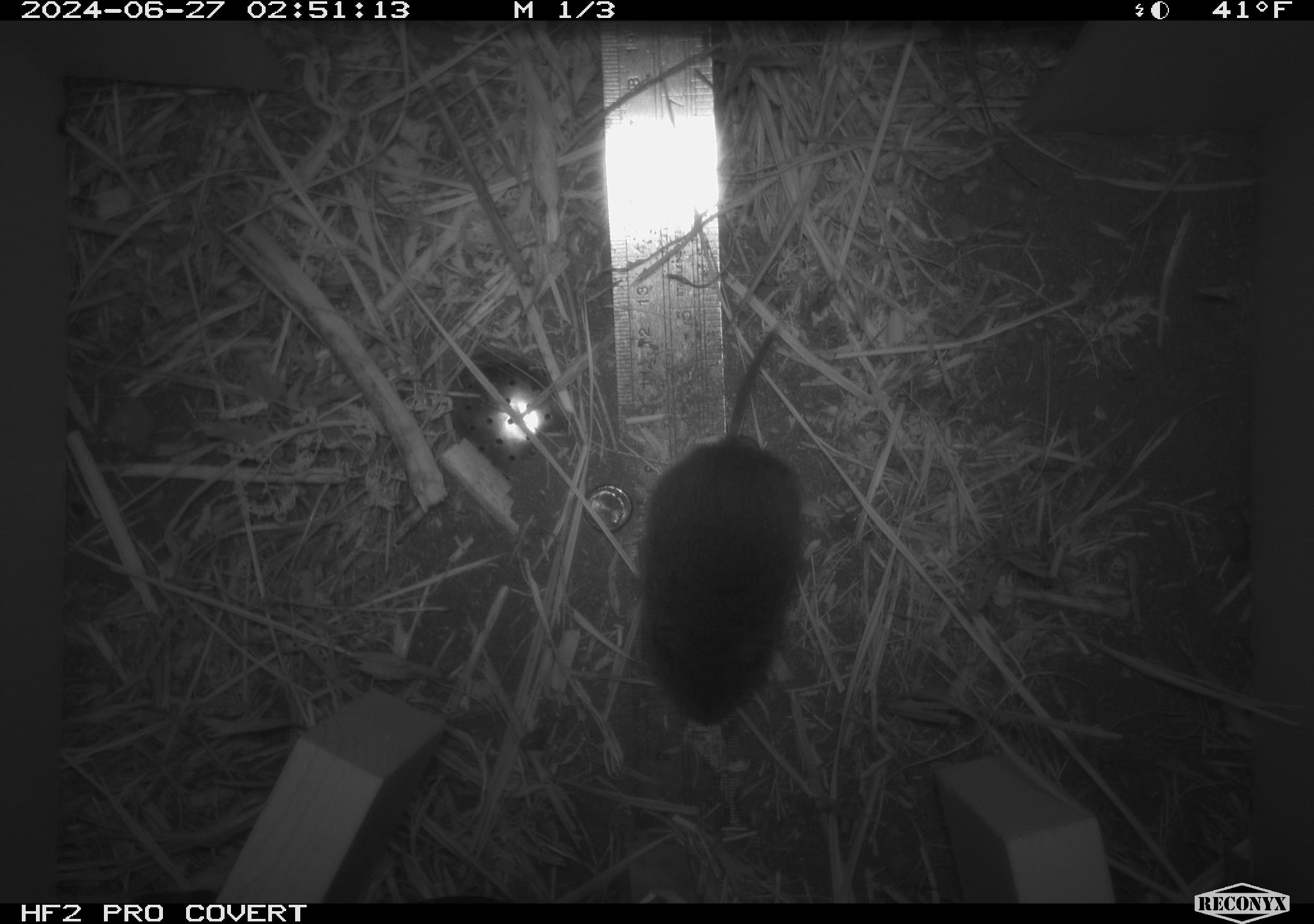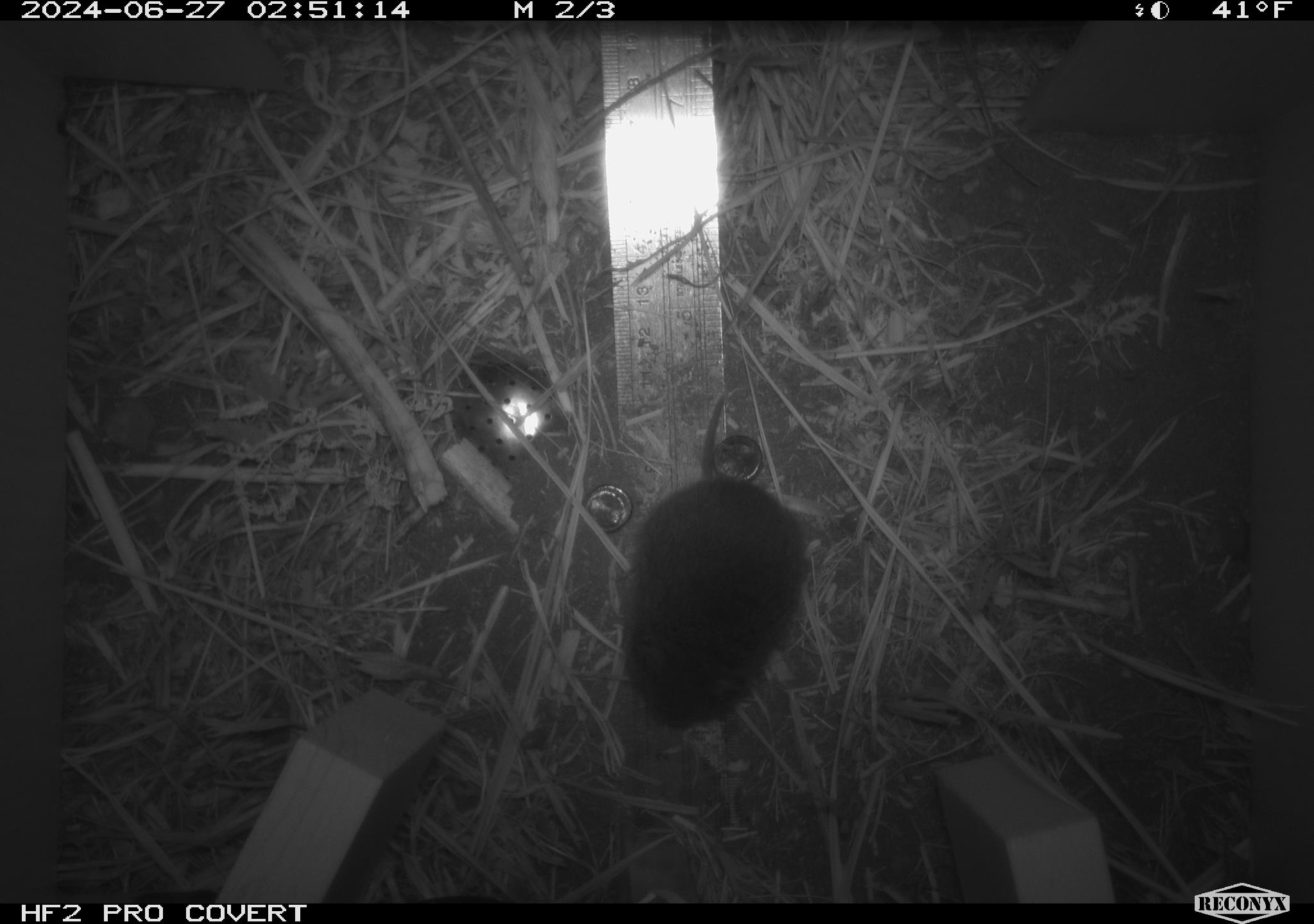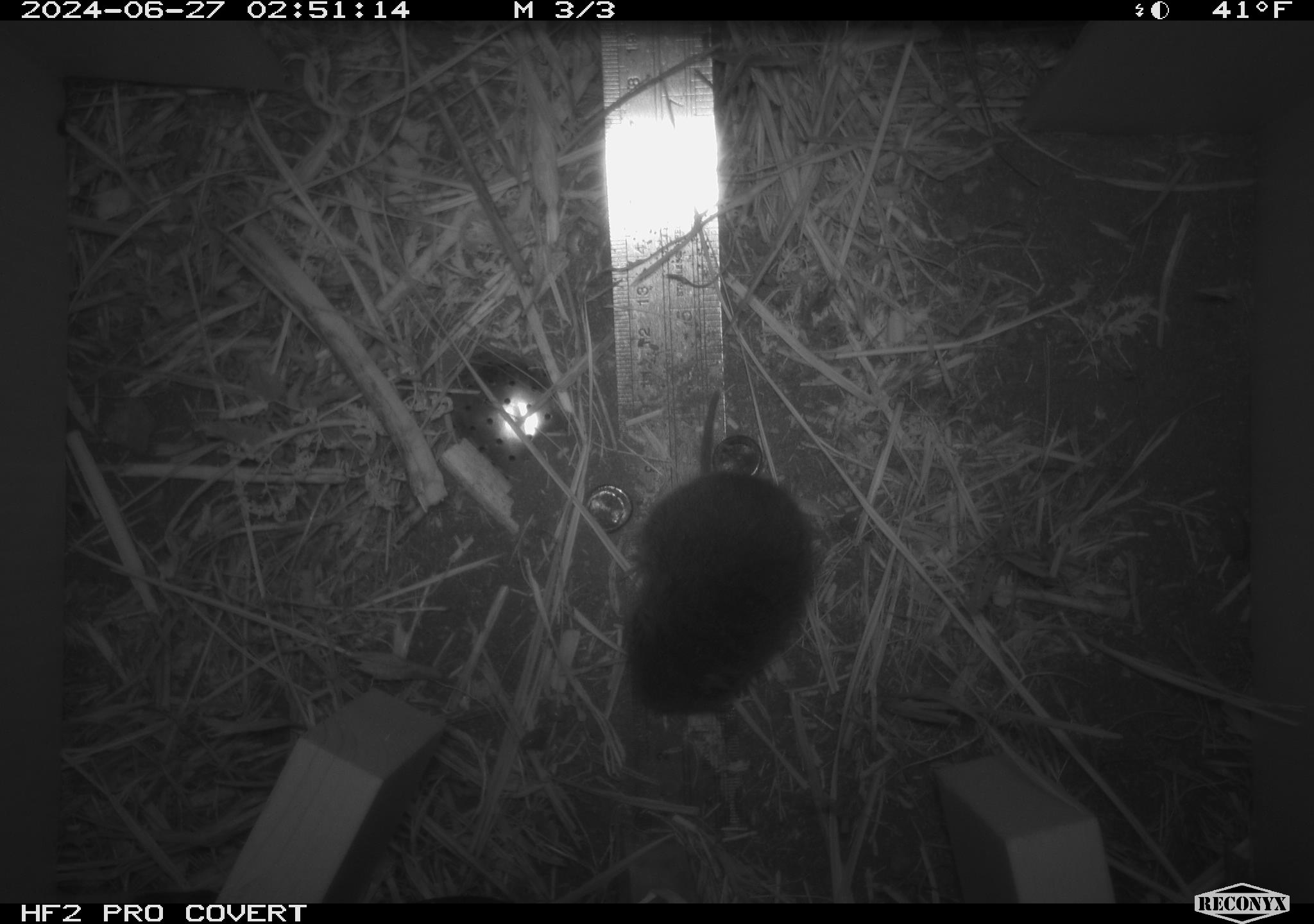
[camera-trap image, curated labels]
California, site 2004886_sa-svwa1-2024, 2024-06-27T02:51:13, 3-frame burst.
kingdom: Animalia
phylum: Chordata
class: Mammalia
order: Rodentia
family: Cricetidae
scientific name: Arvicolinae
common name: voles, lemmings, and muskrats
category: arvicolinae subfamily